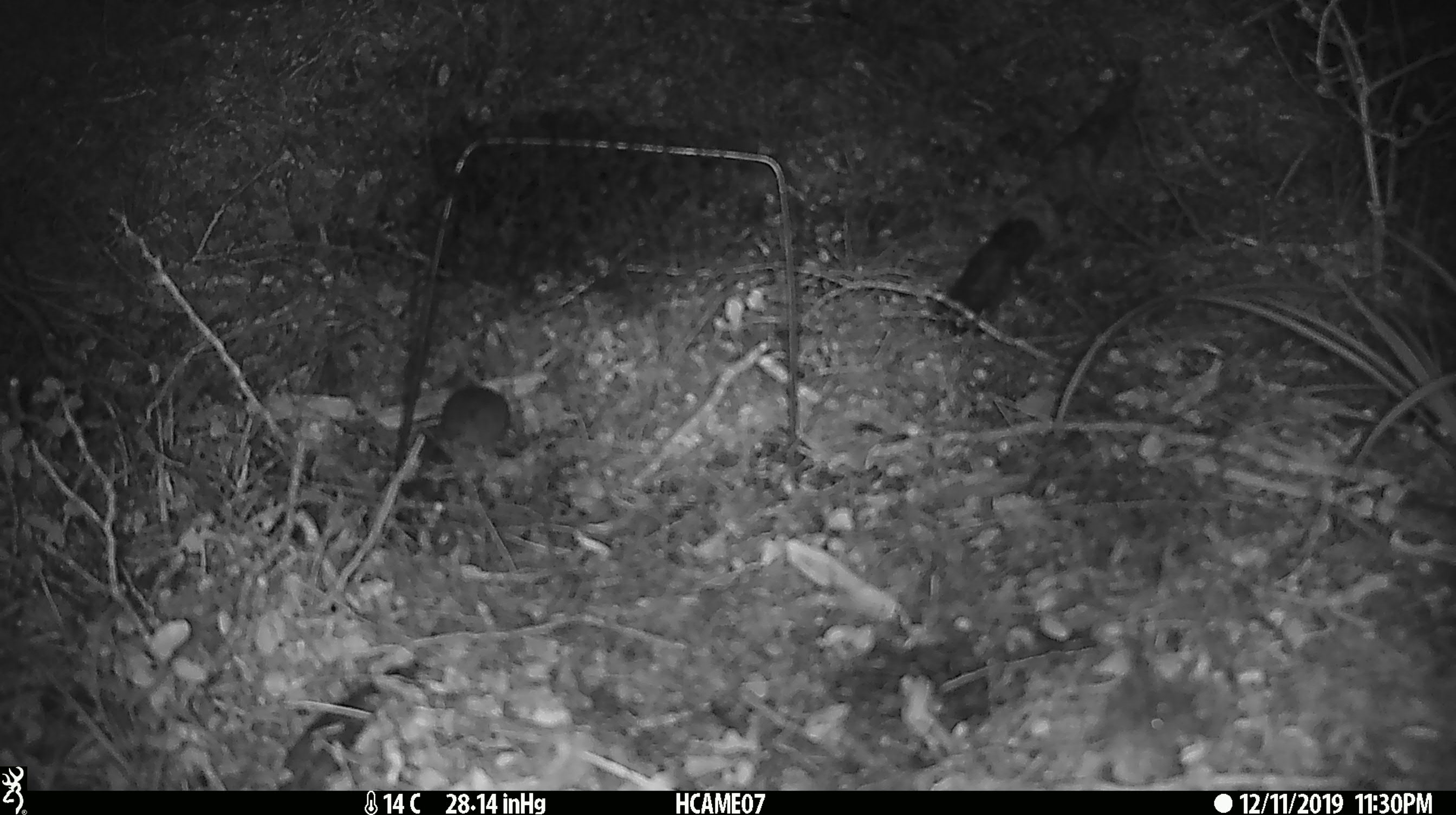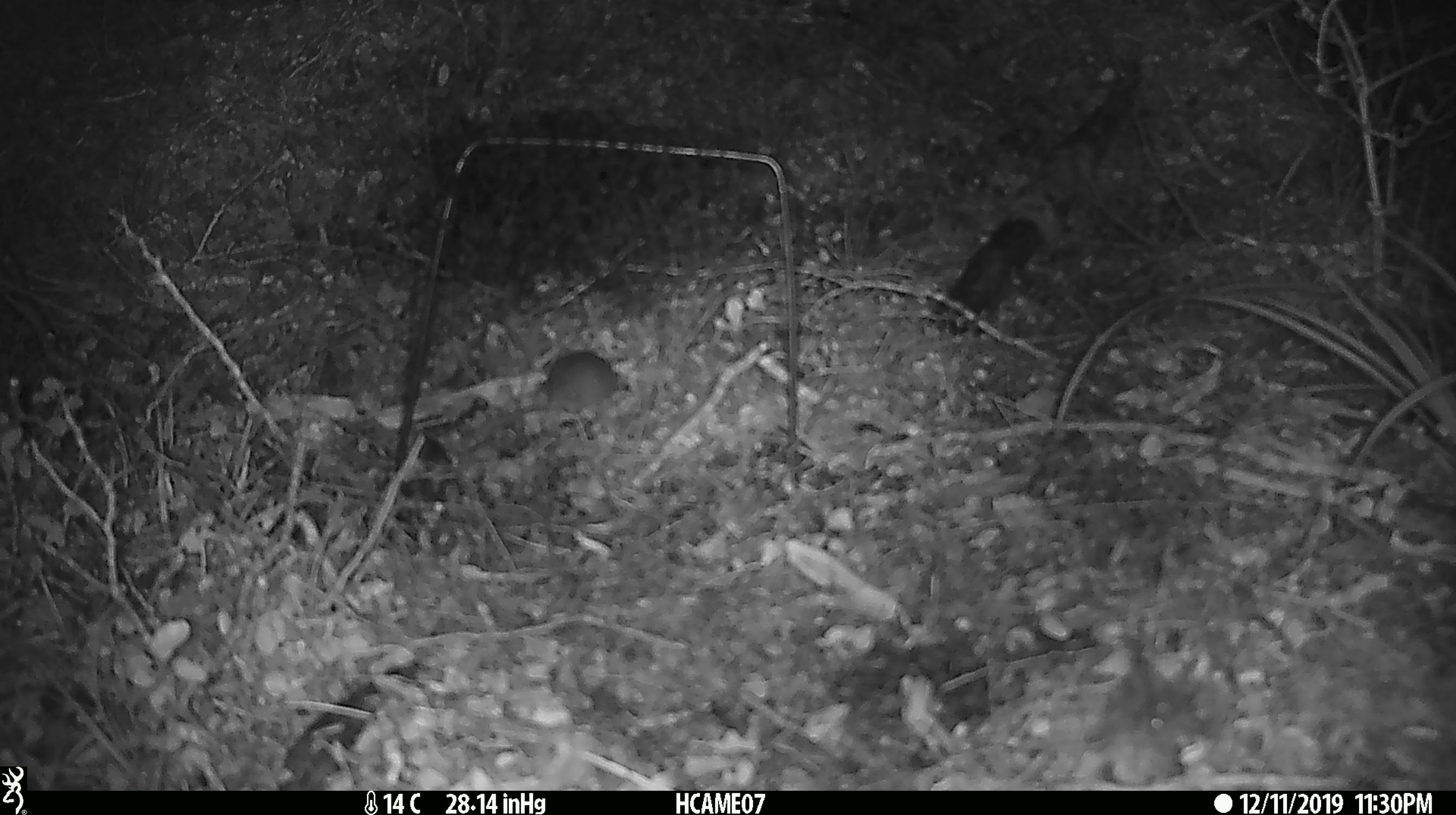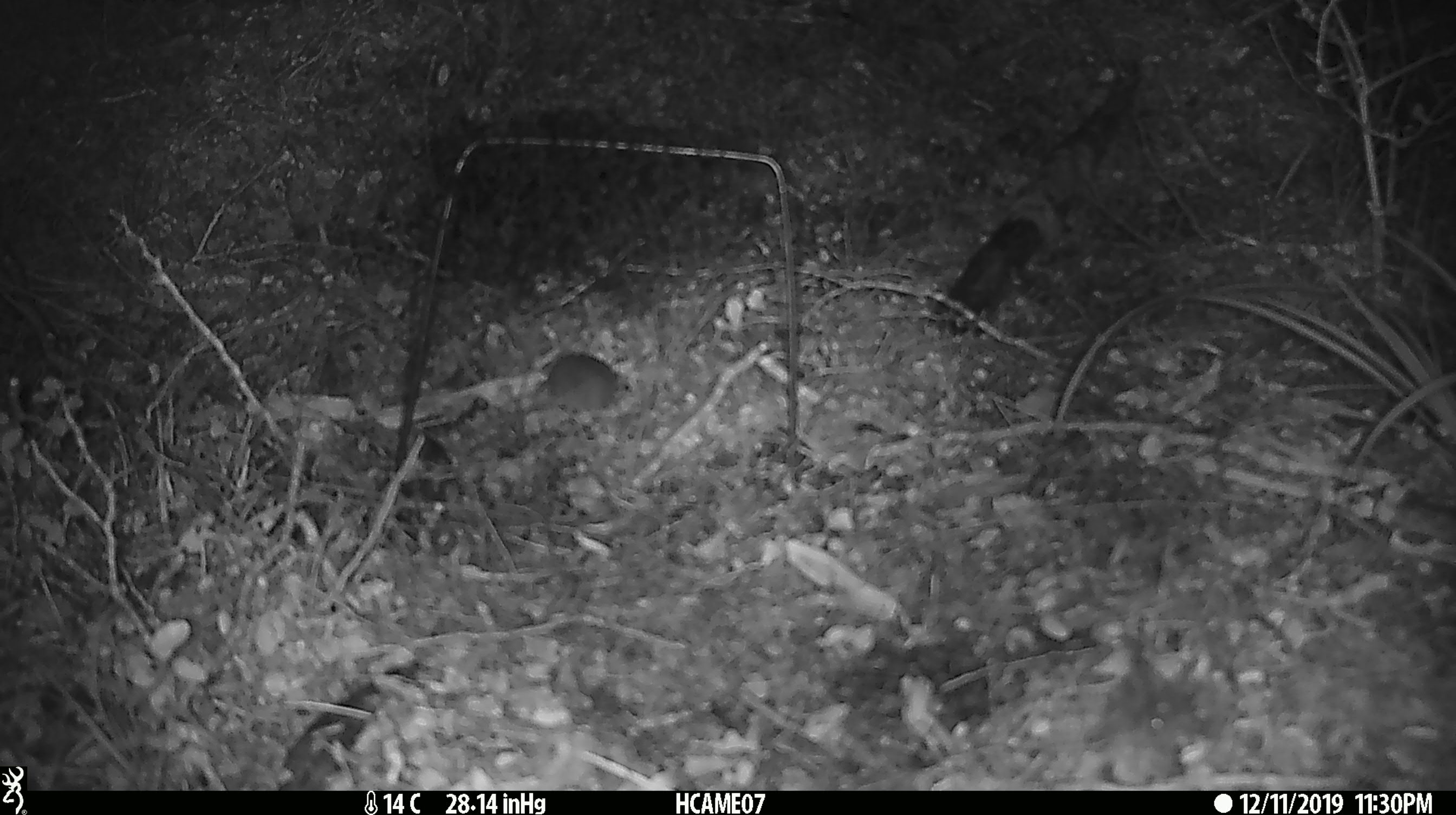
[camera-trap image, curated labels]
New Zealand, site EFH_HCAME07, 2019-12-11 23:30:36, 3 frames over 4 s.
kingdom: Animalia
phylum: Chordata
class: Mammalia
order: Rodentia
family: Muridae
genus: Mus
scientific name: Mus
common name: mouse